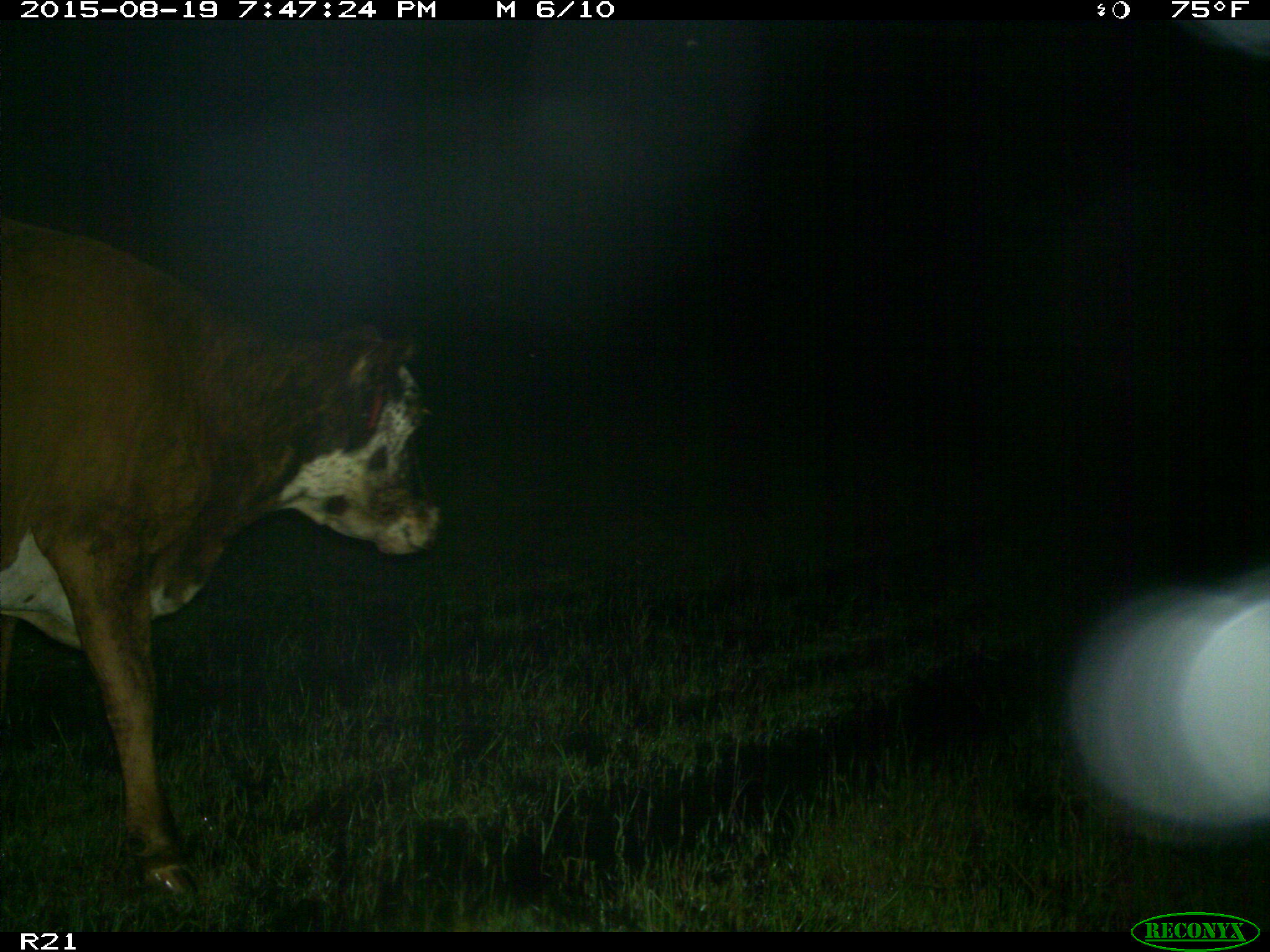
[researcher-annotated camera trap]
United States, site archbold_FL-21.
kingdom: Animalia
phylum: Chordata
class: Mammalia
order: Artiodactyla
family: Bovidae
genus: Bos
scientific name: Bos taurus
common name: domestic cow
Bos taurus (domestic cow).